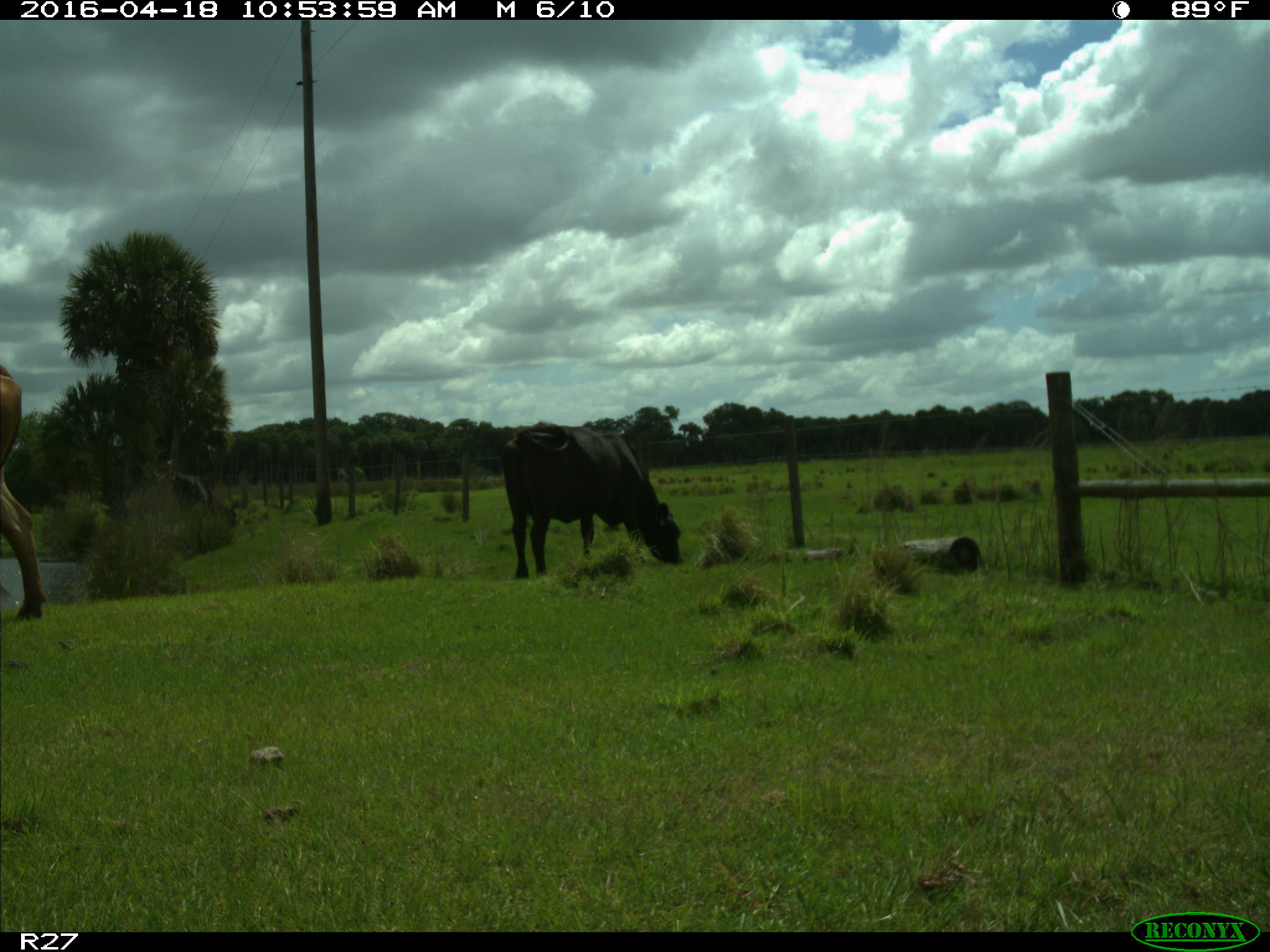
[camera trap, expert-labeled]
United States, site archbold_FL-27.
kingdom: Animalia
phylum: Chordata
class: Mammalia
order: Artiodactyla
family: Bovidae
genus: Bos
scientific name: Bos taurus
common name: domestic cow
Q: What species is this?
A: Bos taurus (domestic cow).